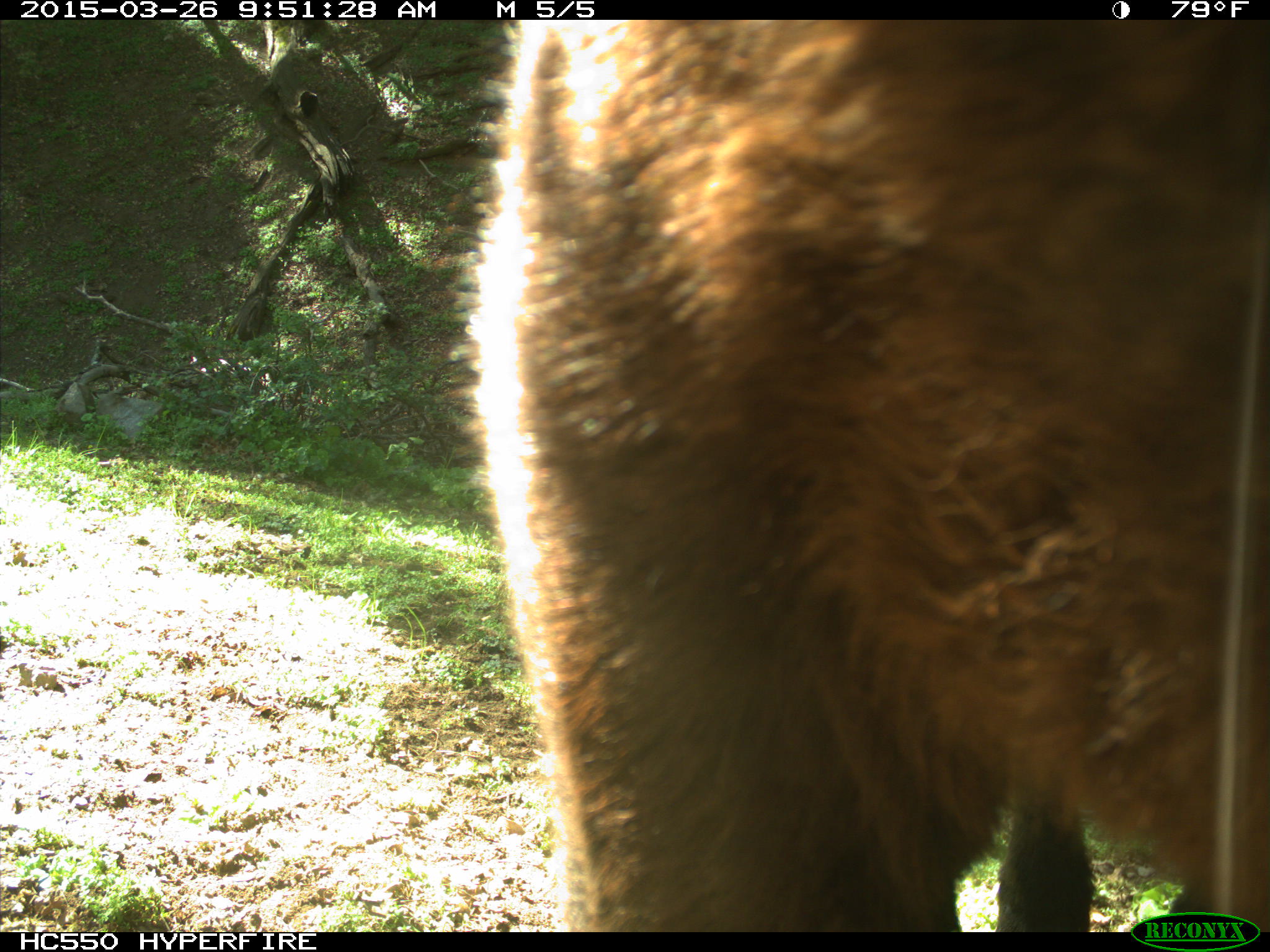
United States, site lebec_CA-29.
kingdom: Animalia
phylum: Chordata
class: Mammalia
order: Artiodactyla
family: Bovidae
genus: Bos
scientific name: Bos taurus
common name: domestic cow